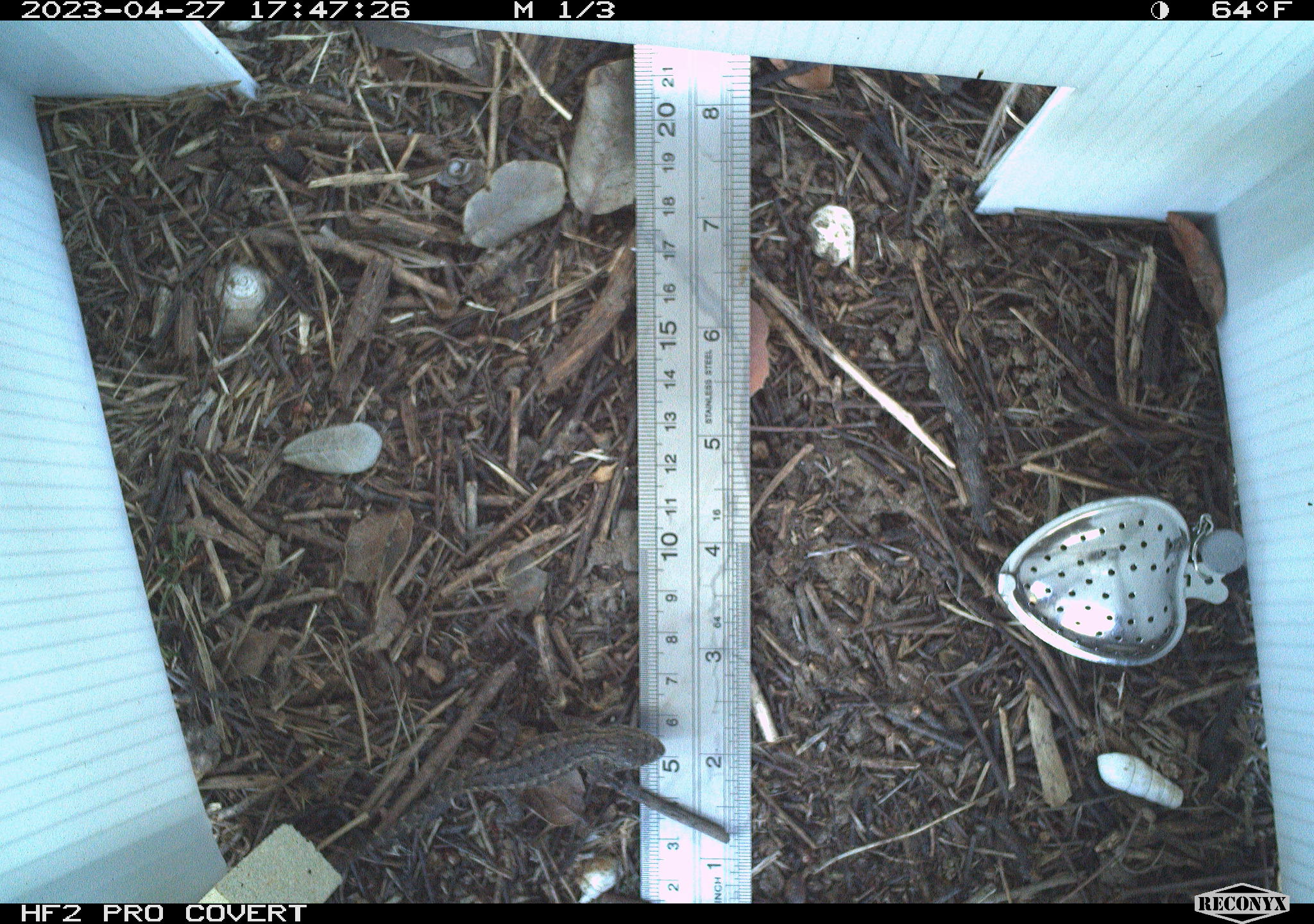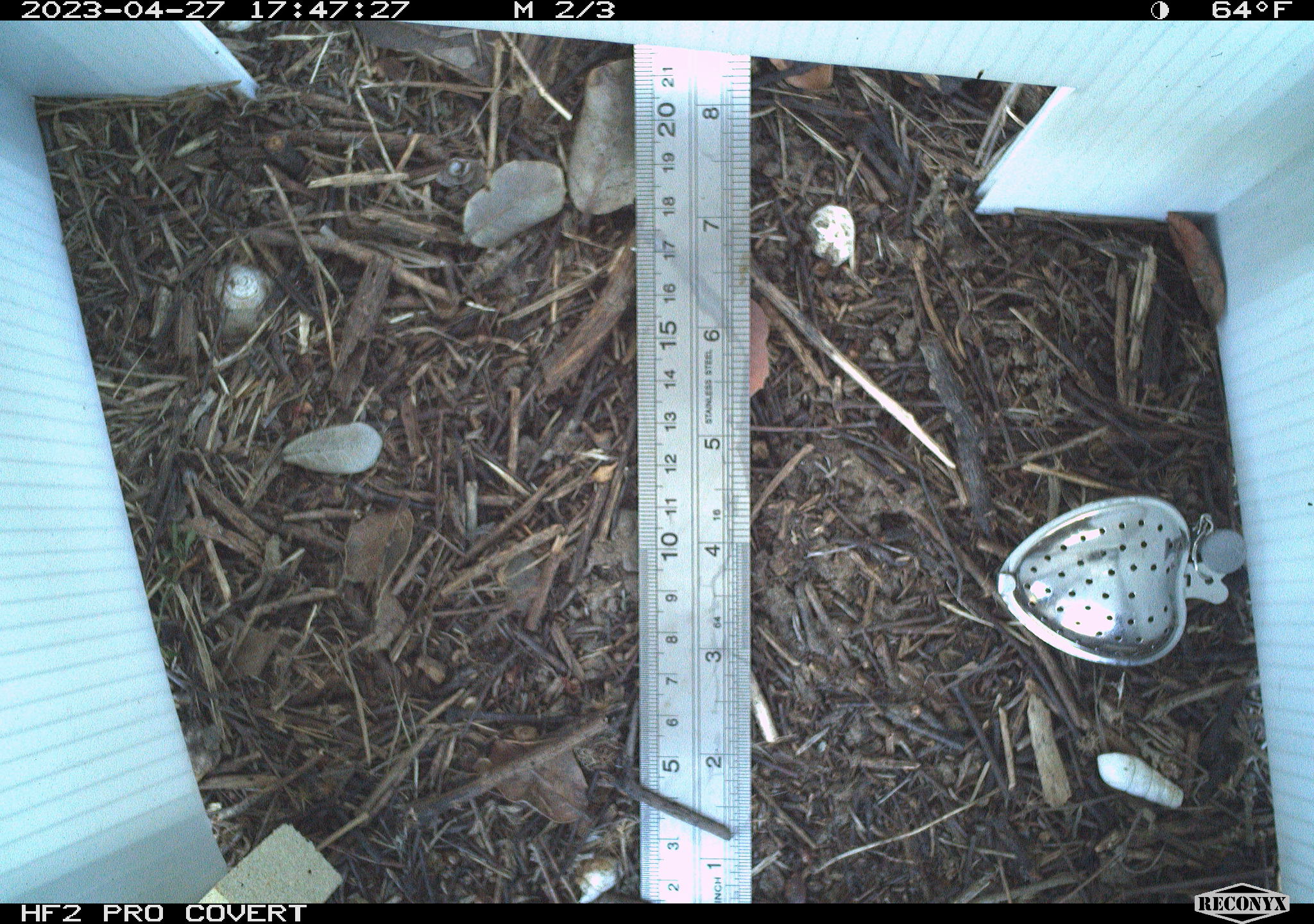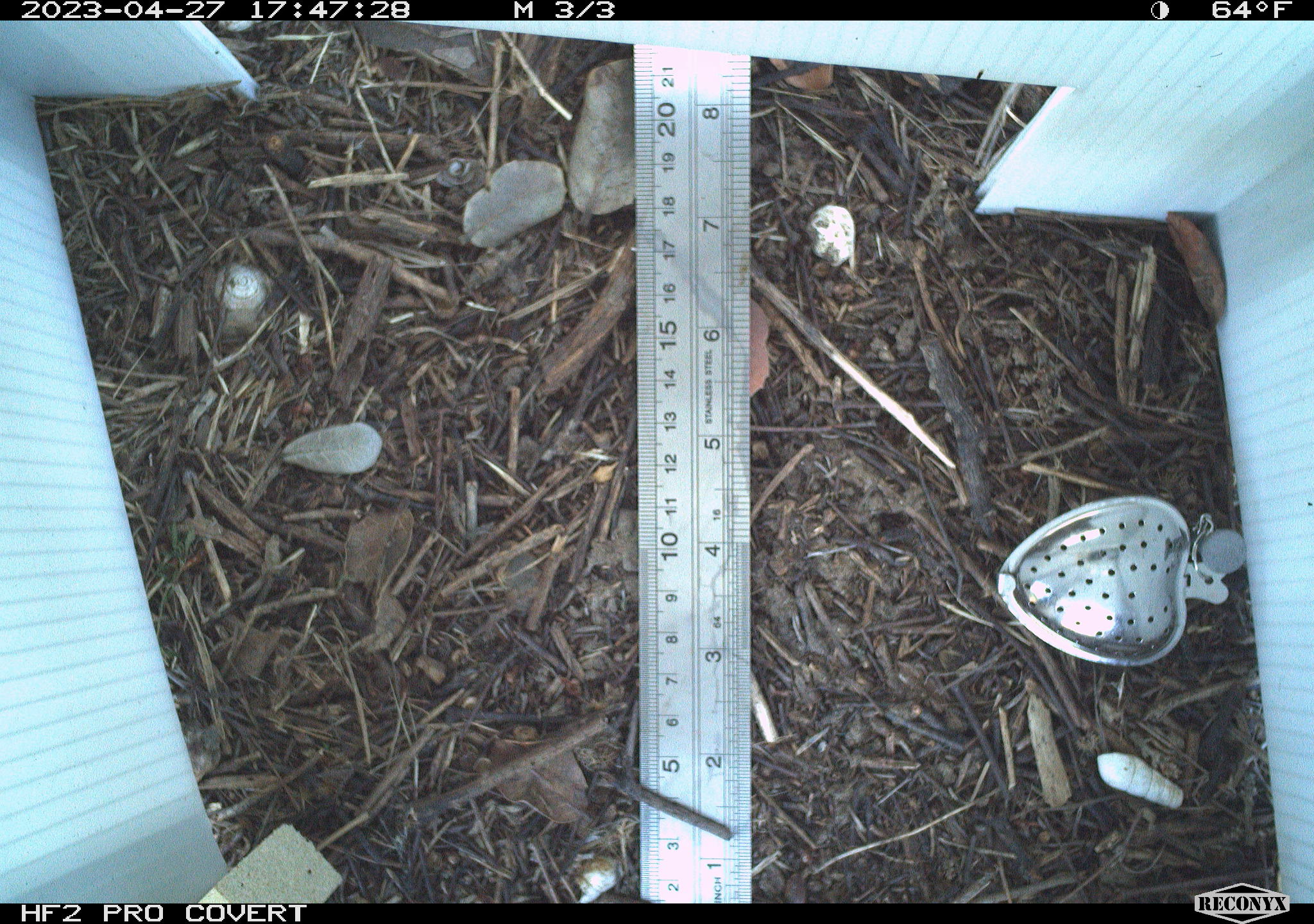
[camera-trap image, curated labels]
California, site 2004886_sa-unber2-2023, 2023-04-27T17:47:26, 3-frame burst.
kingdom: Animalia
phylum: Chordata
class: Reptilia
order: Squamata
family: Phrynosomatidae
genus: Sceloporus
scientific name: Sceloporus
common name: spiny lizards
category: sceloporus species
Sceloporus species (spiny lizards) (Sceloporus).